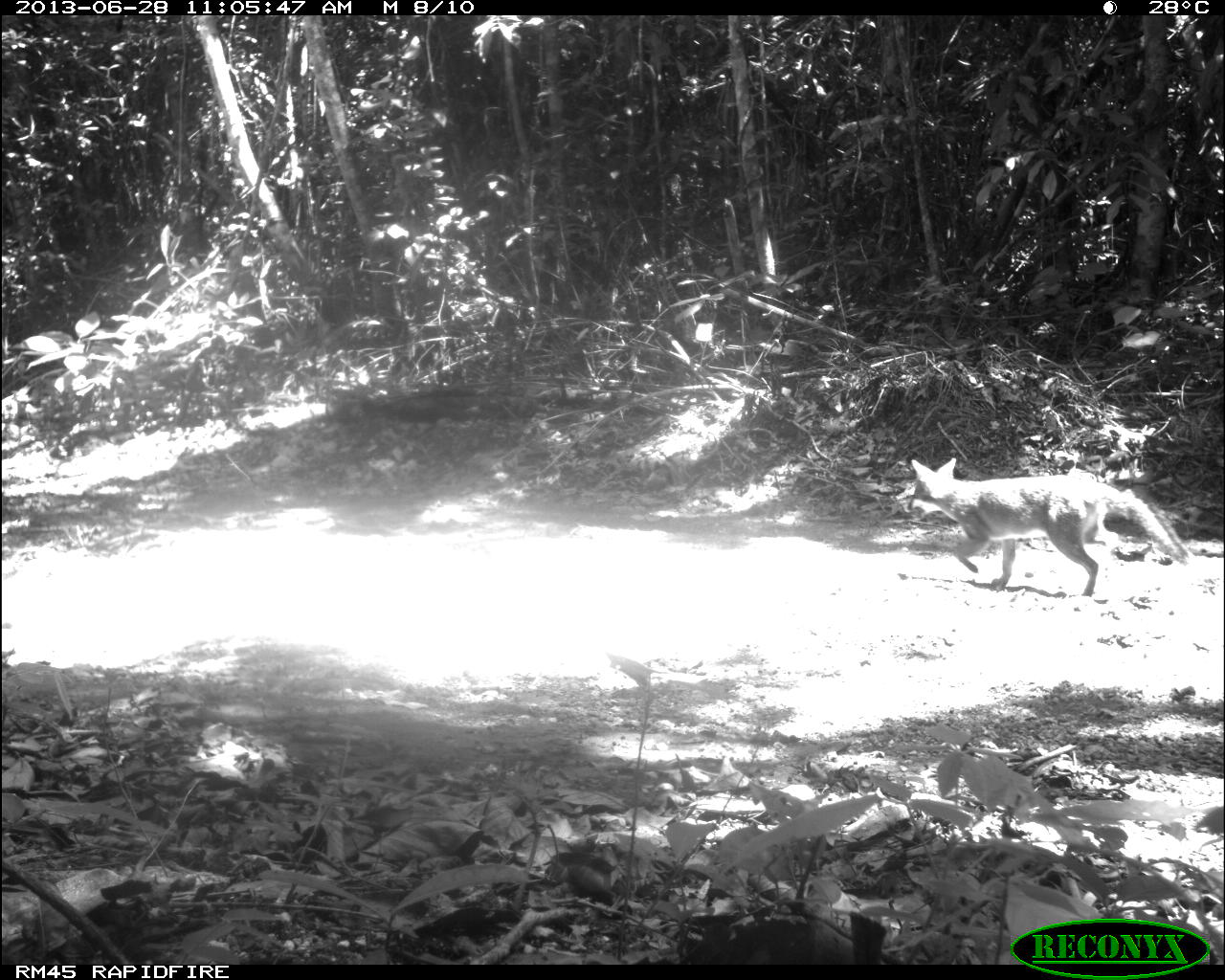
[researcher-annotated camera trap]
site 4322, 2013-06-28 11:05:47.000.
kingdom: Animalia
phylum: Chordata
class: Mammalia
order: Carnivora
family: Canidae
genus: Urocyon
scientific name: Urocyon cinereoargenteus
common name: gray fox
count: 1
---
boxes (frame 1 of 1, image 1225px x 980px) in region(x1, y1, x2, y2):
urocyon cinereoargenteus: region(905, 456, 1190, 595)